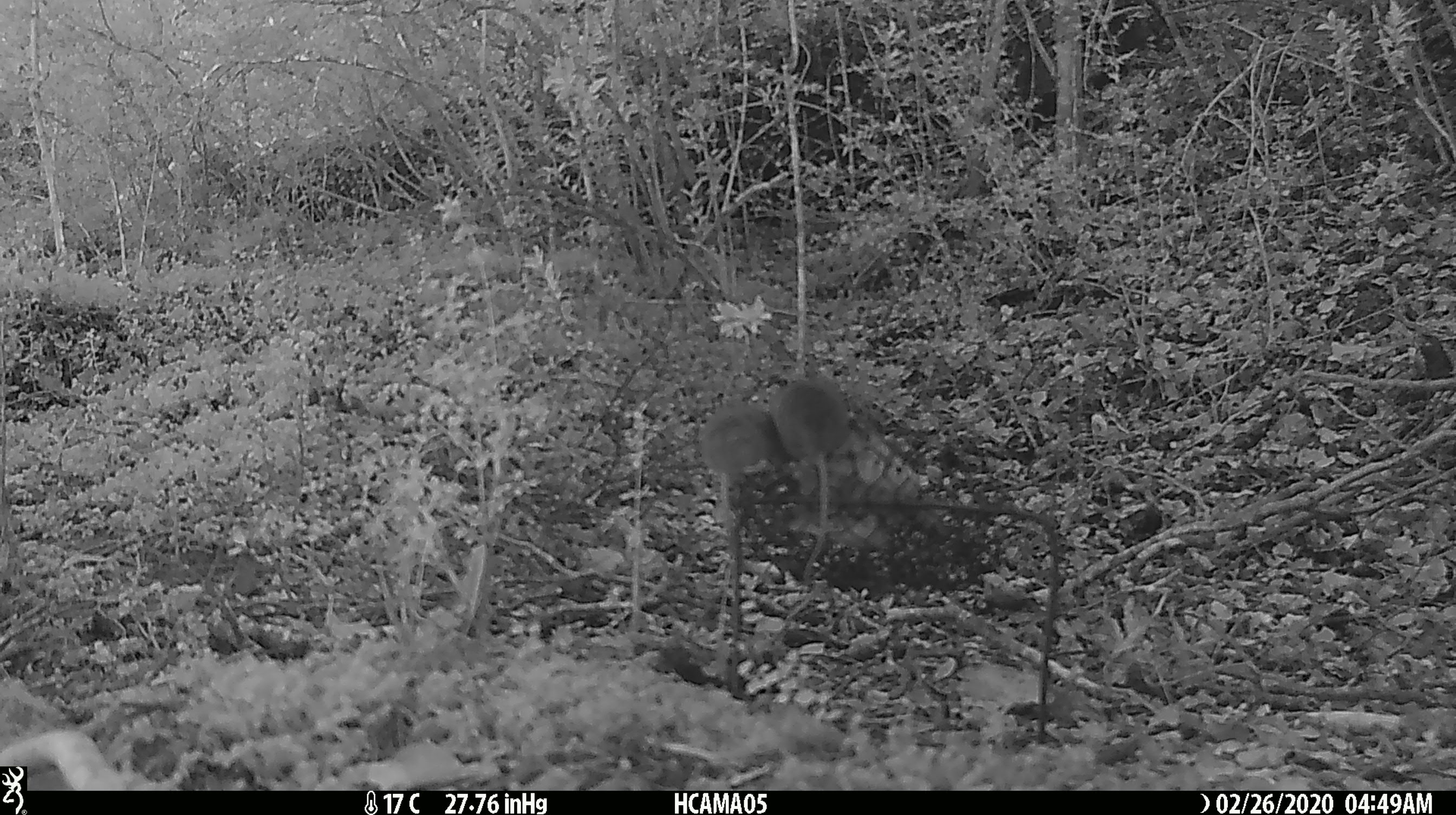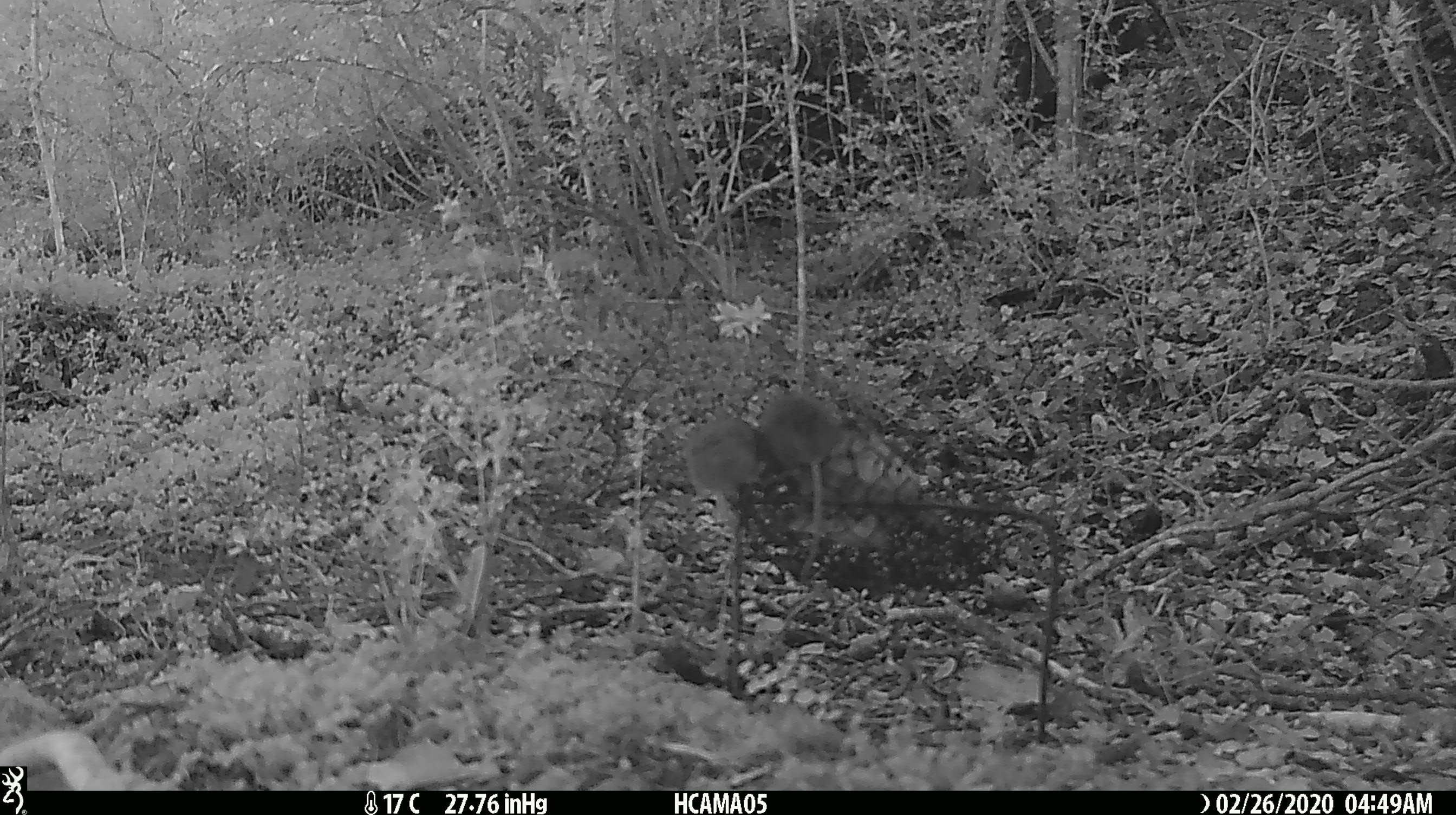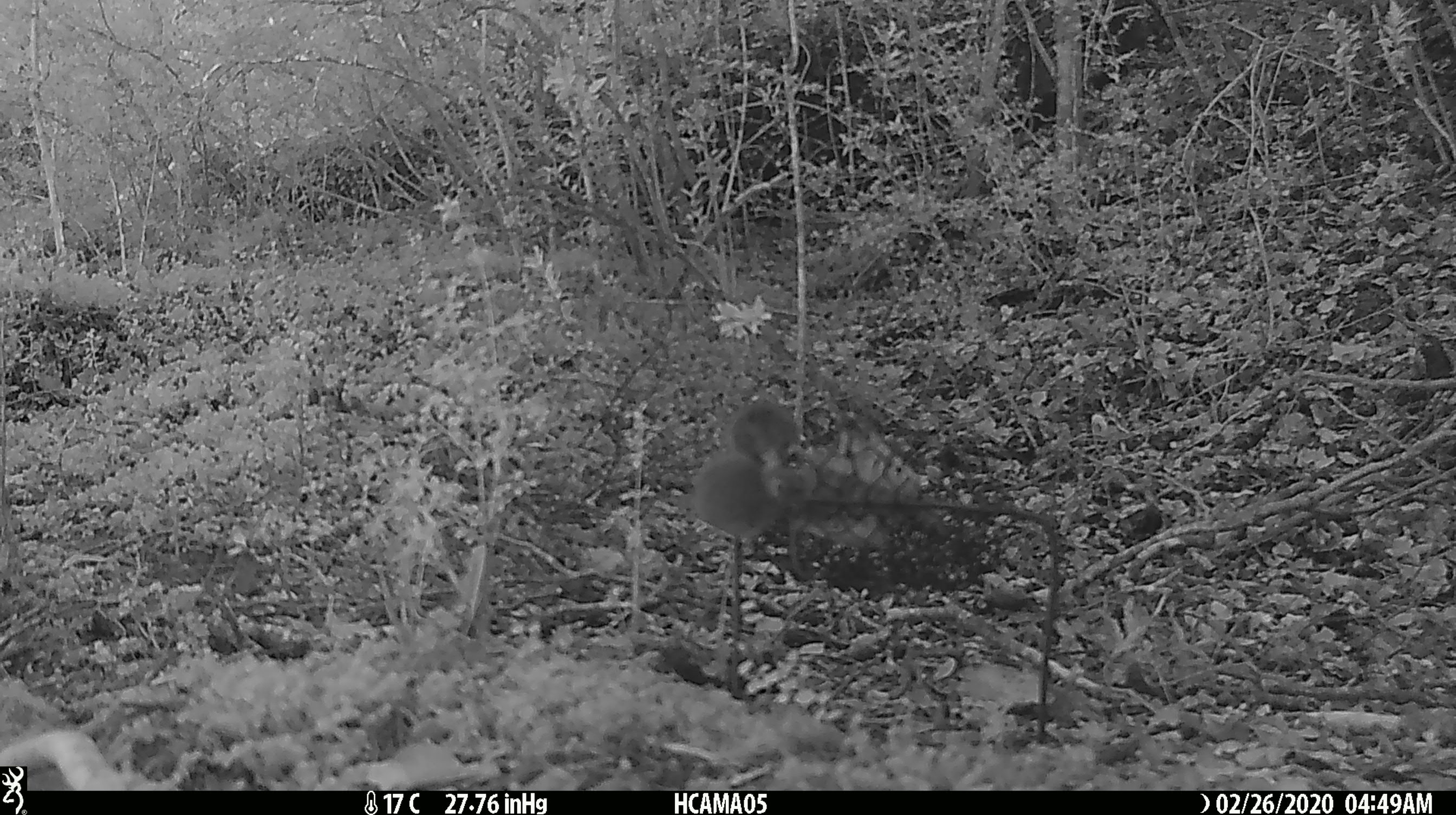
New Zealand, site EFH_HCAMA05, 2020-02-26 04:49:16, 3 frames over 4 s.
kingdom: Animalia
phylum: Chordata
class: Mammalia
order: Rodentia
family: Muridae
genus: Mus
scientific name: Mus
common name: mouse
Mouse (Mus).